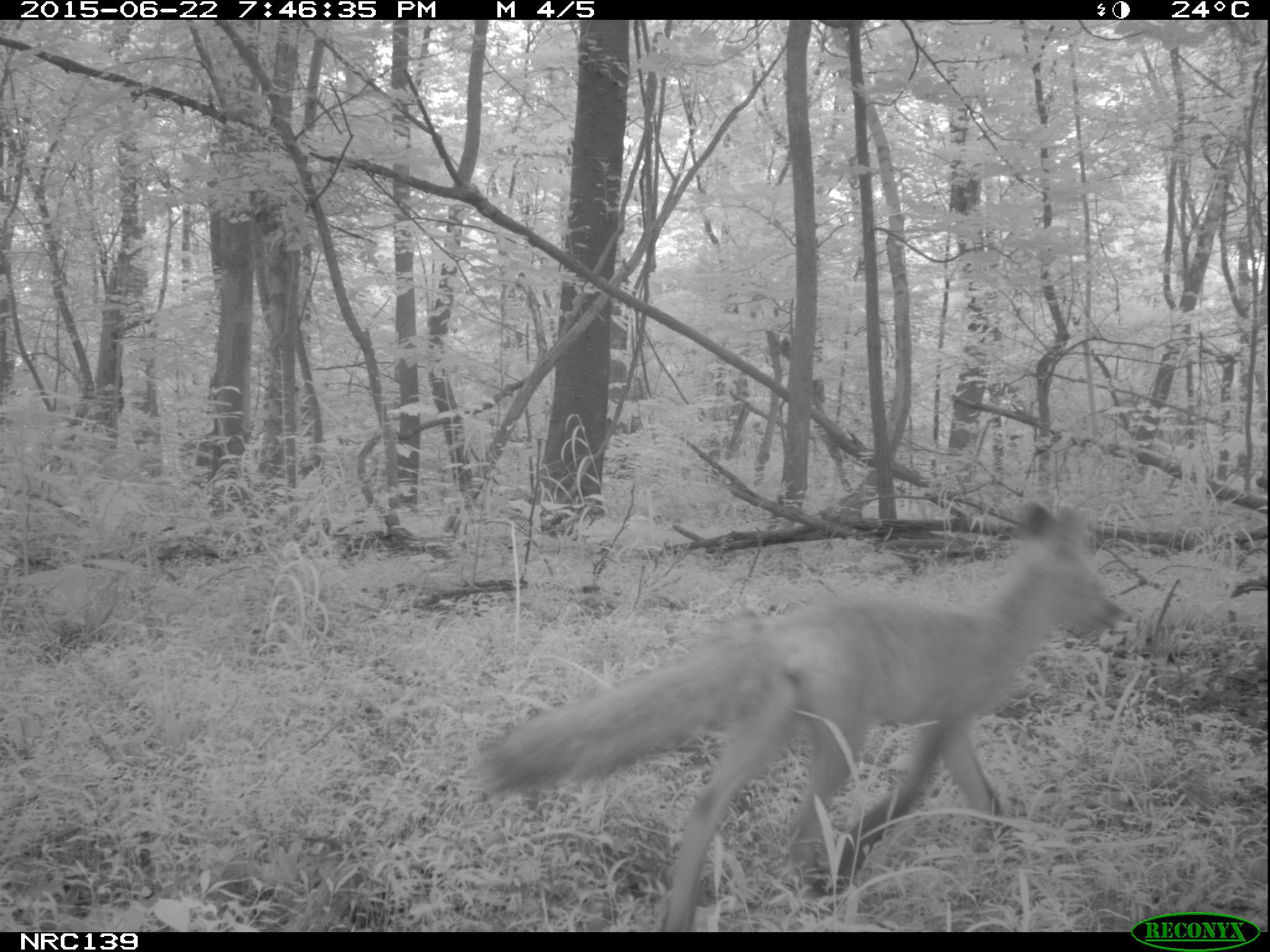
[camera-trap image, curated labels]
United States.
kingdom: Animalia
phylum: Chordata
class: Mammalia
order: Carnivora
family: Canidae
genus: Vulpes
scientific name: Vulpes vulpes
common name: red fox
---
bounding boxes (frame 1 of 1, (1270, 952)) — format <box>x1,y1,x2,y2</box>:
Red Fox: <box>475,496,1145,931</box>